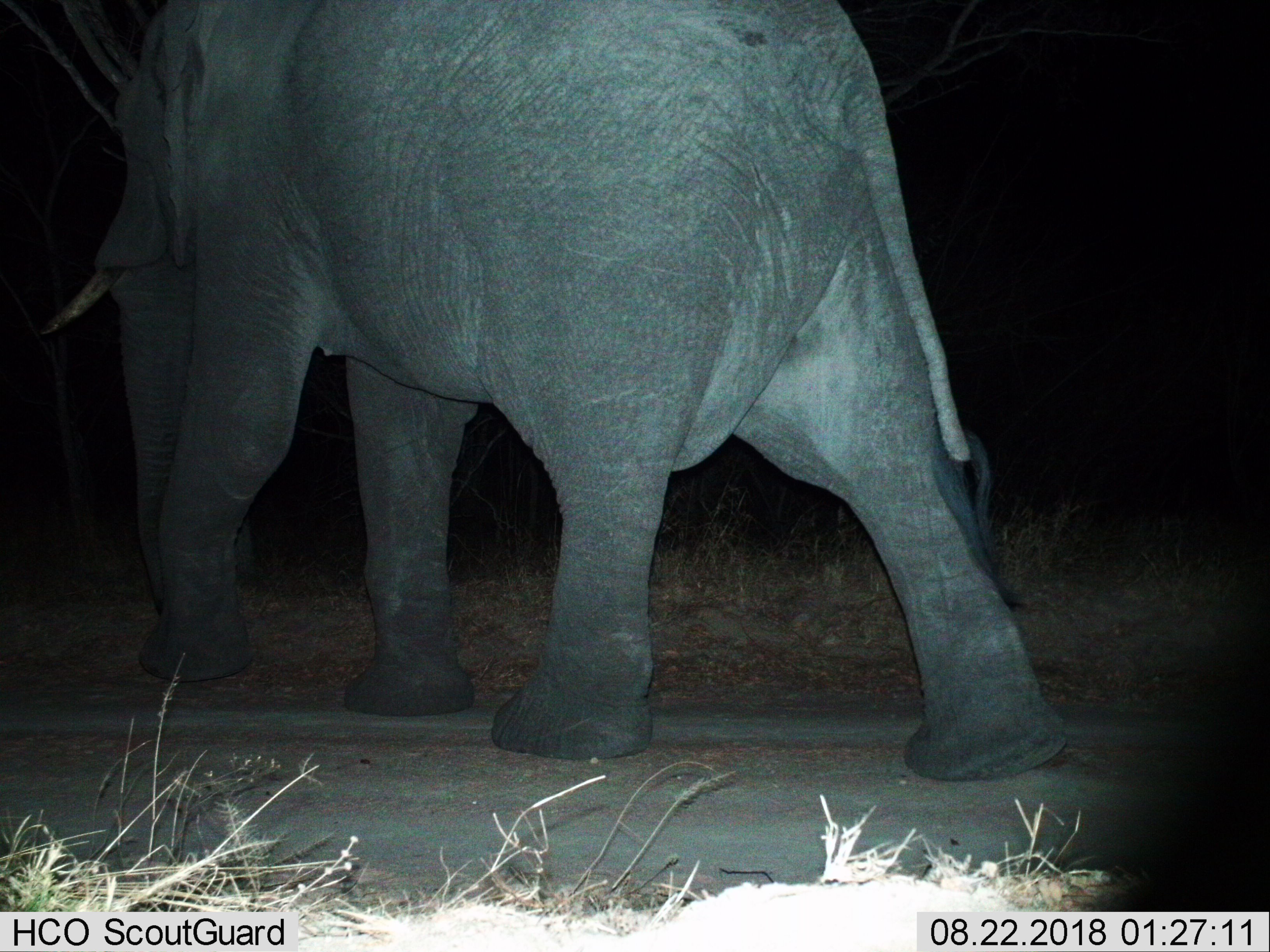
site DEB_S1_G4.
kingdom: Animalia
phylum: Chordata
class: Mammalia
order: Proboscidea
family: Elephantidae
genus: Loxodonta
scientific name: Loxodonta africana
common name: african bush elephant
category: elephant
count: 1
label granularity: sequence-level